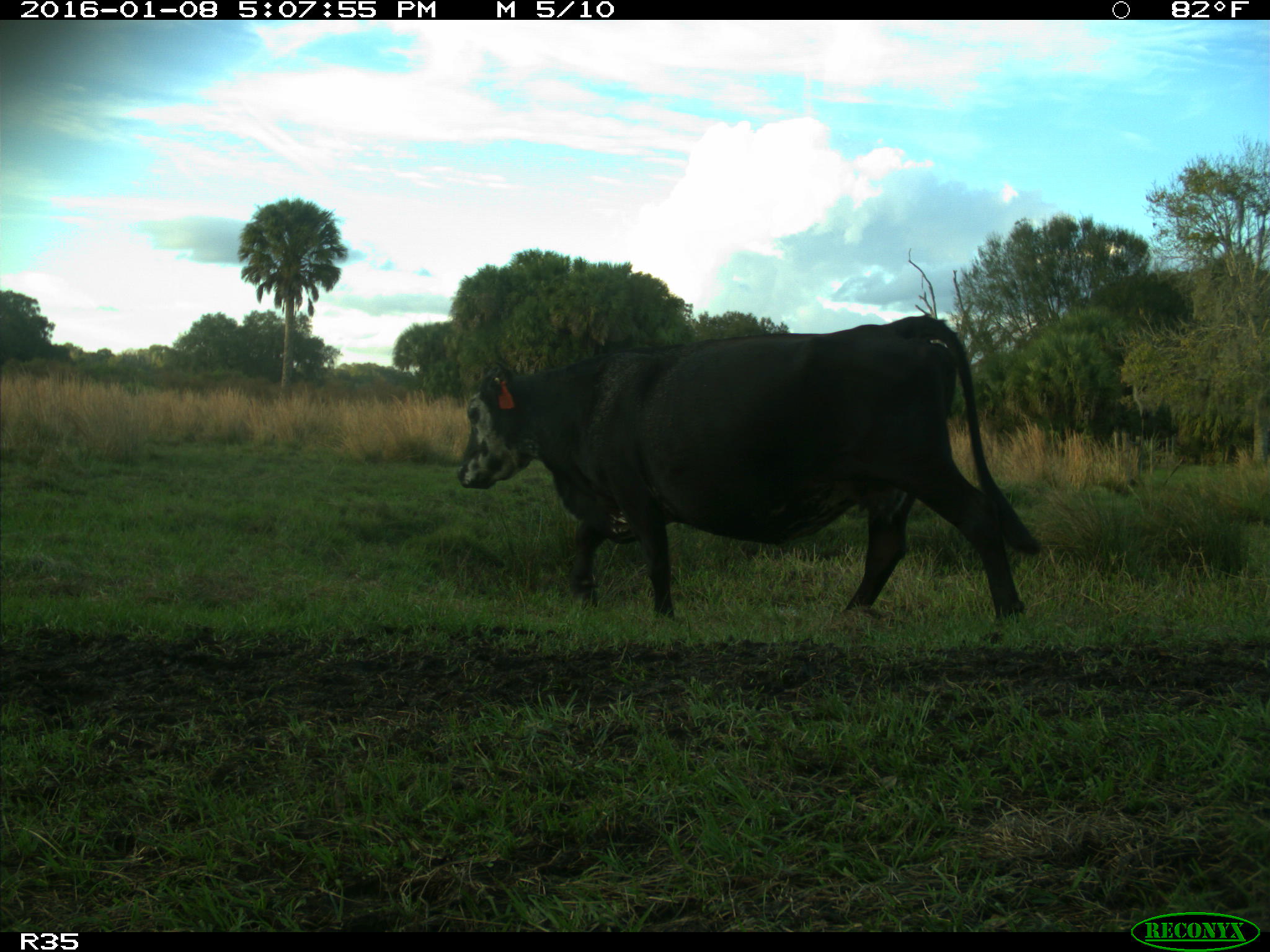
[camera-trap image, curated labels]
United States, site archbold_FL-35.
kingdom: Animalia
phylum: Chordata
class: Mammalia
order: Artiodactyla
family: Bovidae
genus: Bos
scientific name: Bos taurus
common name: domestic cow